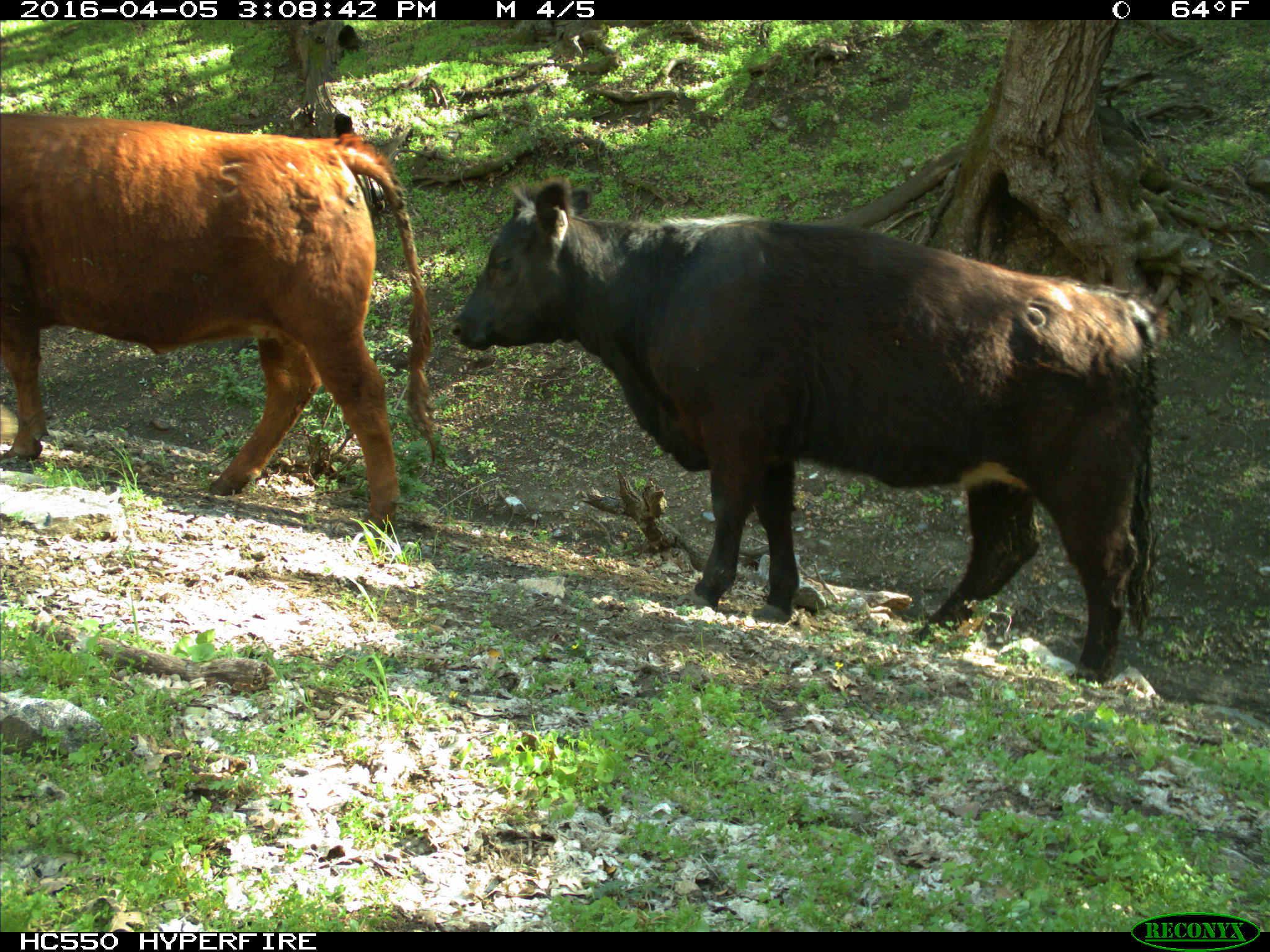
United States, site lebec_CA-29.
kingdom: Animalia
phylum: Chordata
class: Mammalia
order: Artiodactyla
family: Bovidae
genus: Bos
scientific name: Bos taurus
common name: domestic cow